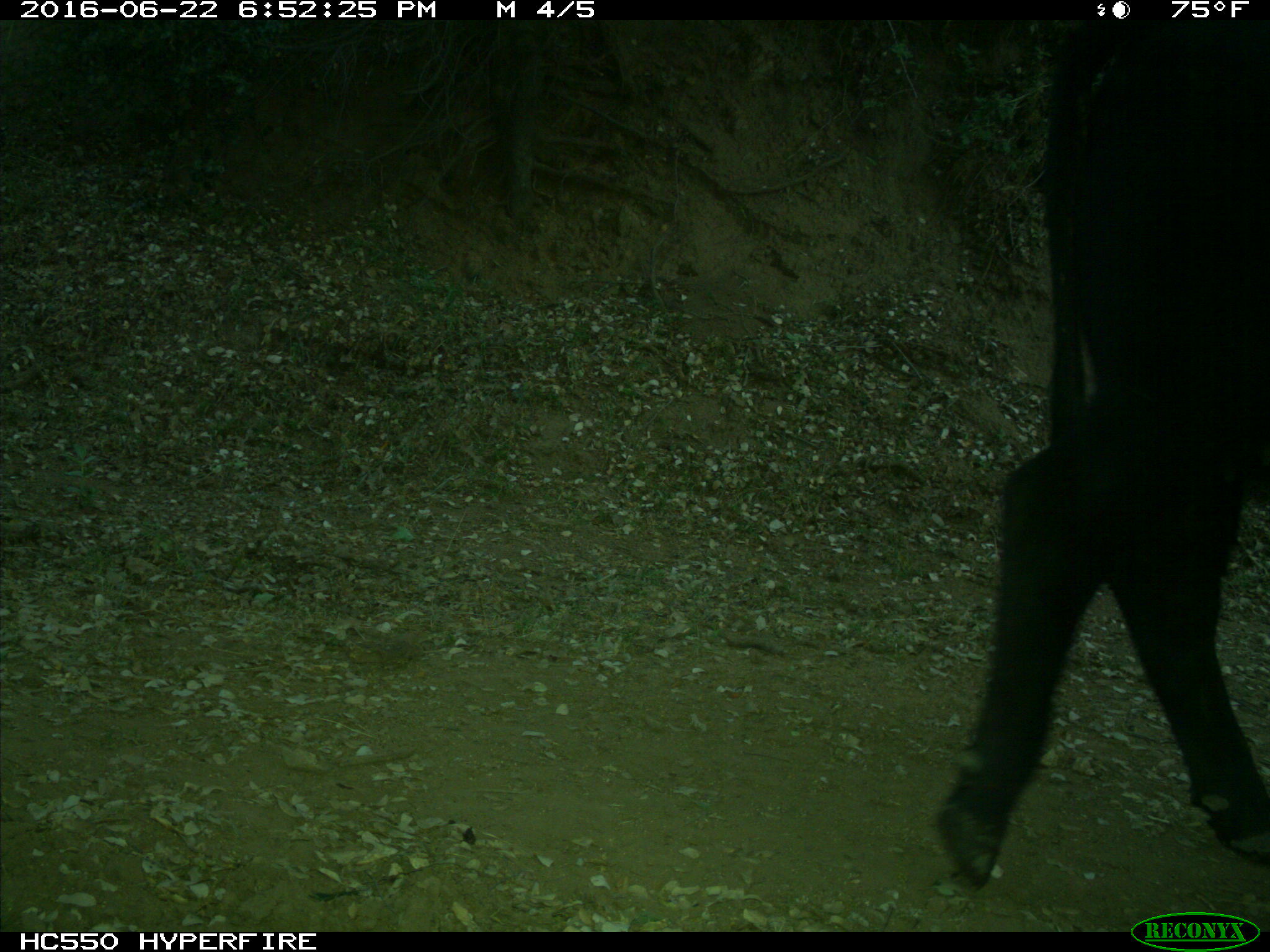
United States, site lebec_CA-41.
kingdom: Animalia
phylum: Chordata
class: Mammalia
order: Artiodactyla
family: Bovidae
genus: Bos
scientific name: Bos taurus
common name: domestic cow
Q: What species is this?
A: Bos taurus (domestic cow).